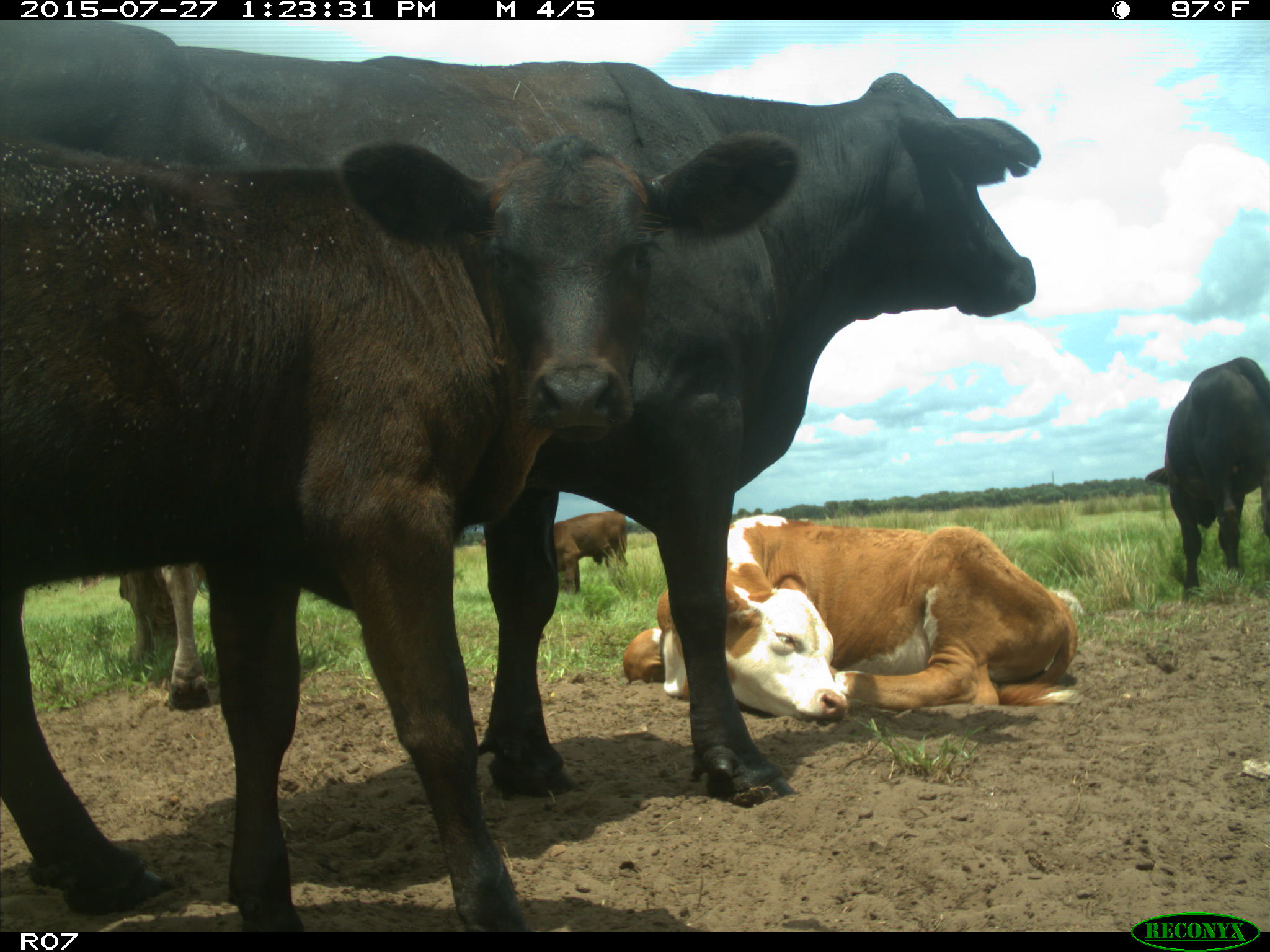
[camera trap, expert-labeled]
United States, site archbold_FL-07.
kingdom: Animalia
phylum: Chordata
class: Mammalia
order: Artiodactyla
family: Bovidae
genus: Bos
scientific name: Bos taurus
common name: domestic cow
Bos taurus (domestic cow).